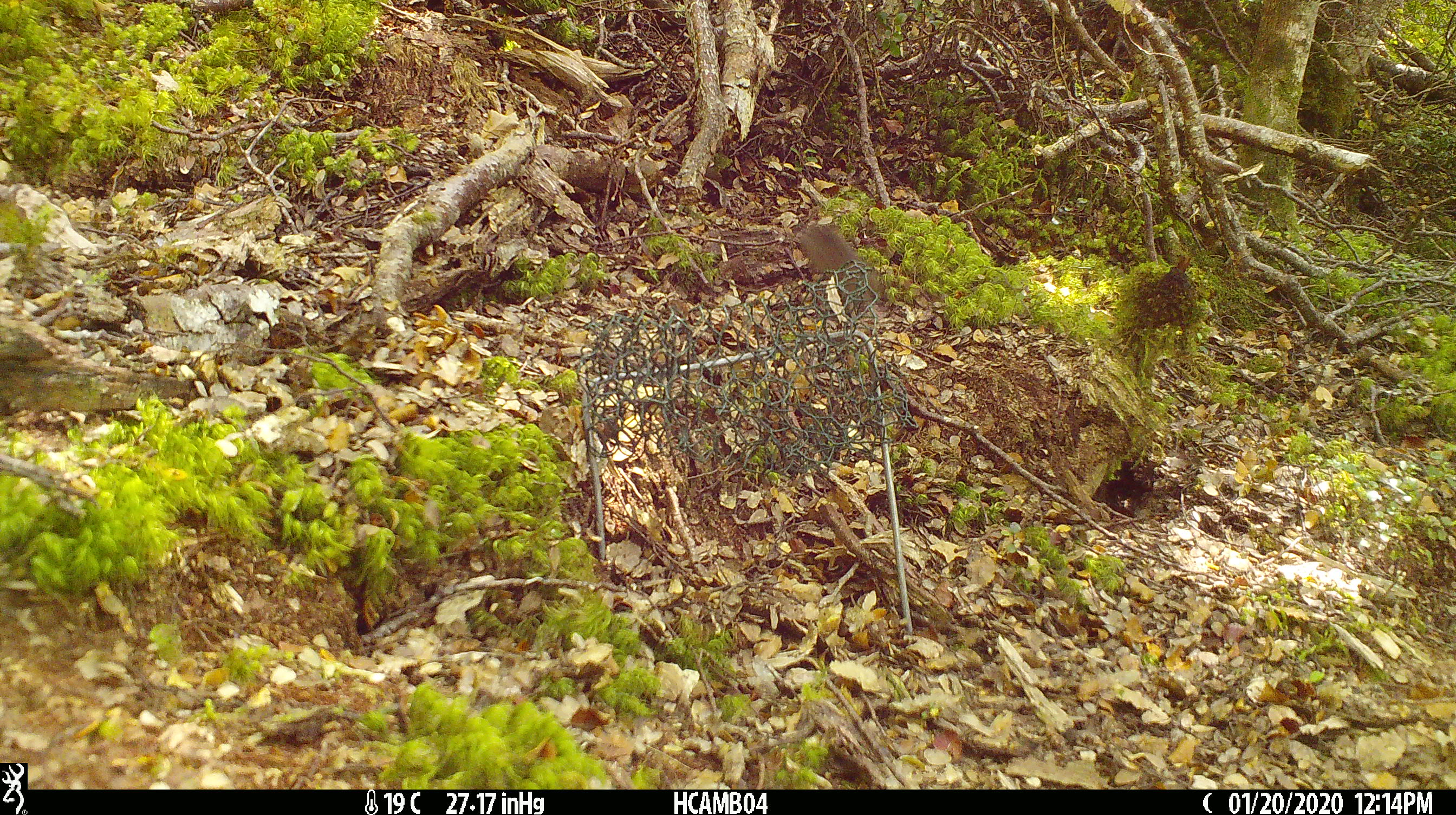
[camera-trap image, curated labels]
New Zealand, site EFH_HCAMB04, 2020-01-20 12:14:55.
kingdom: Animalia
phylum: Chordata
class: Mammalia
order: Rodentia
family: Muridae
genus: Mus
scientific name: Mus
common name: mouse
Mouse (Mus).